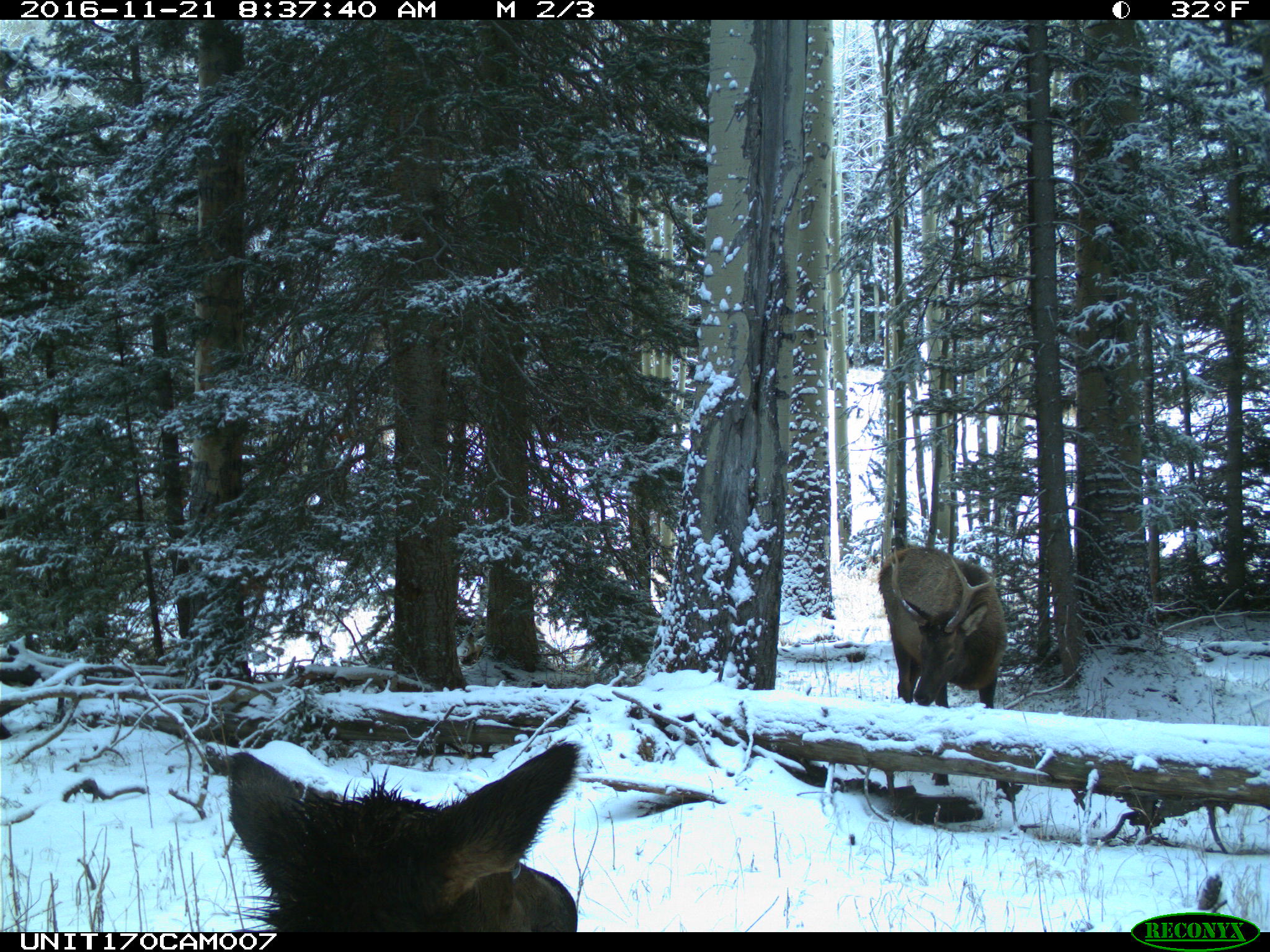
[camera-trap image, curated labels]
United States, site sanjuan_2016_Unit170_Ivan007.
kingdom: Animalia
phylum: Chordata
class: Mammalia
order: Artiodactyla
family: Cervidae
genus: Cervus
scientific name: Cervus elaphus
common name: red deer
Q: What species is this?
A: Cervus elaphus (red deer).